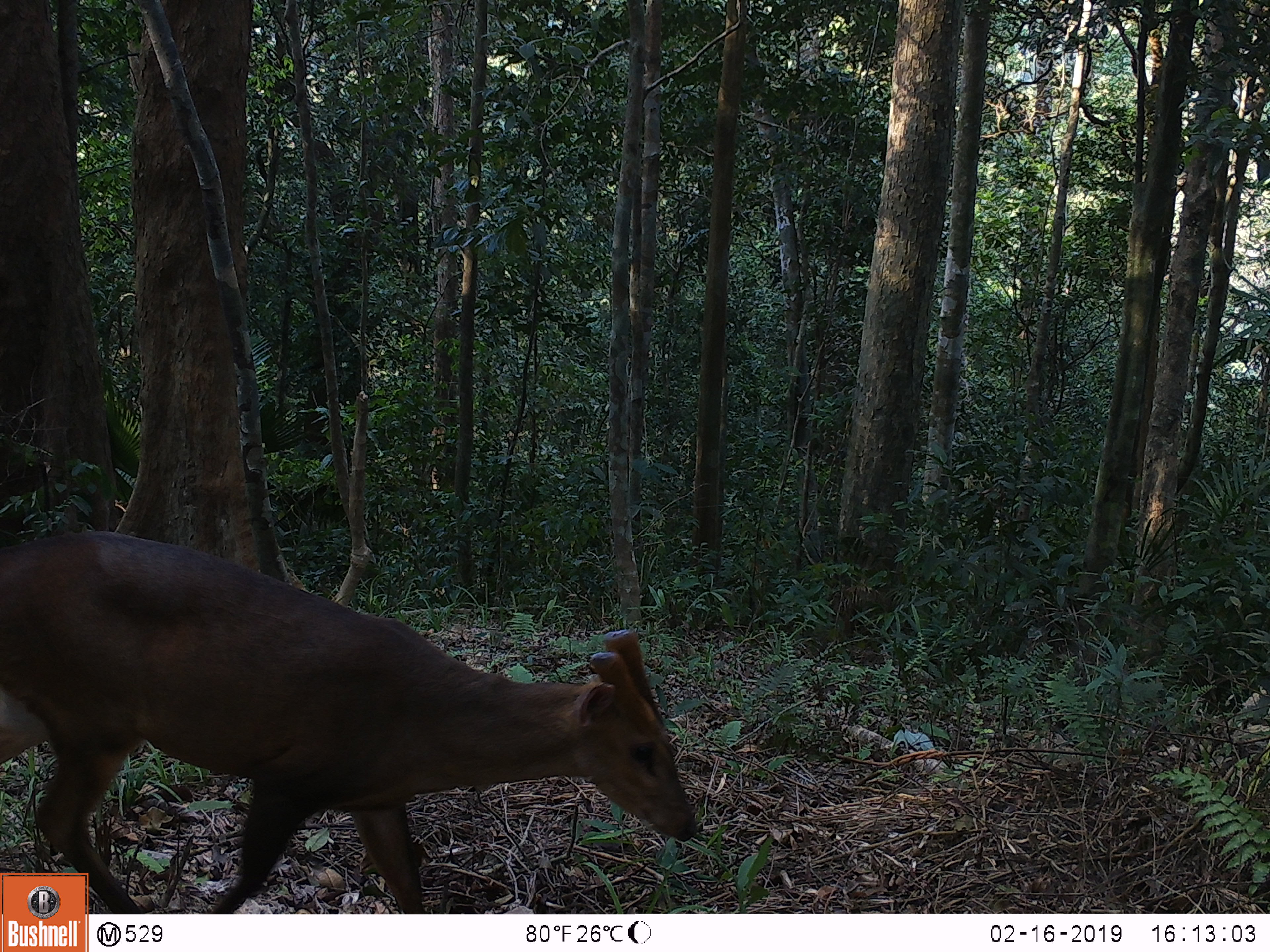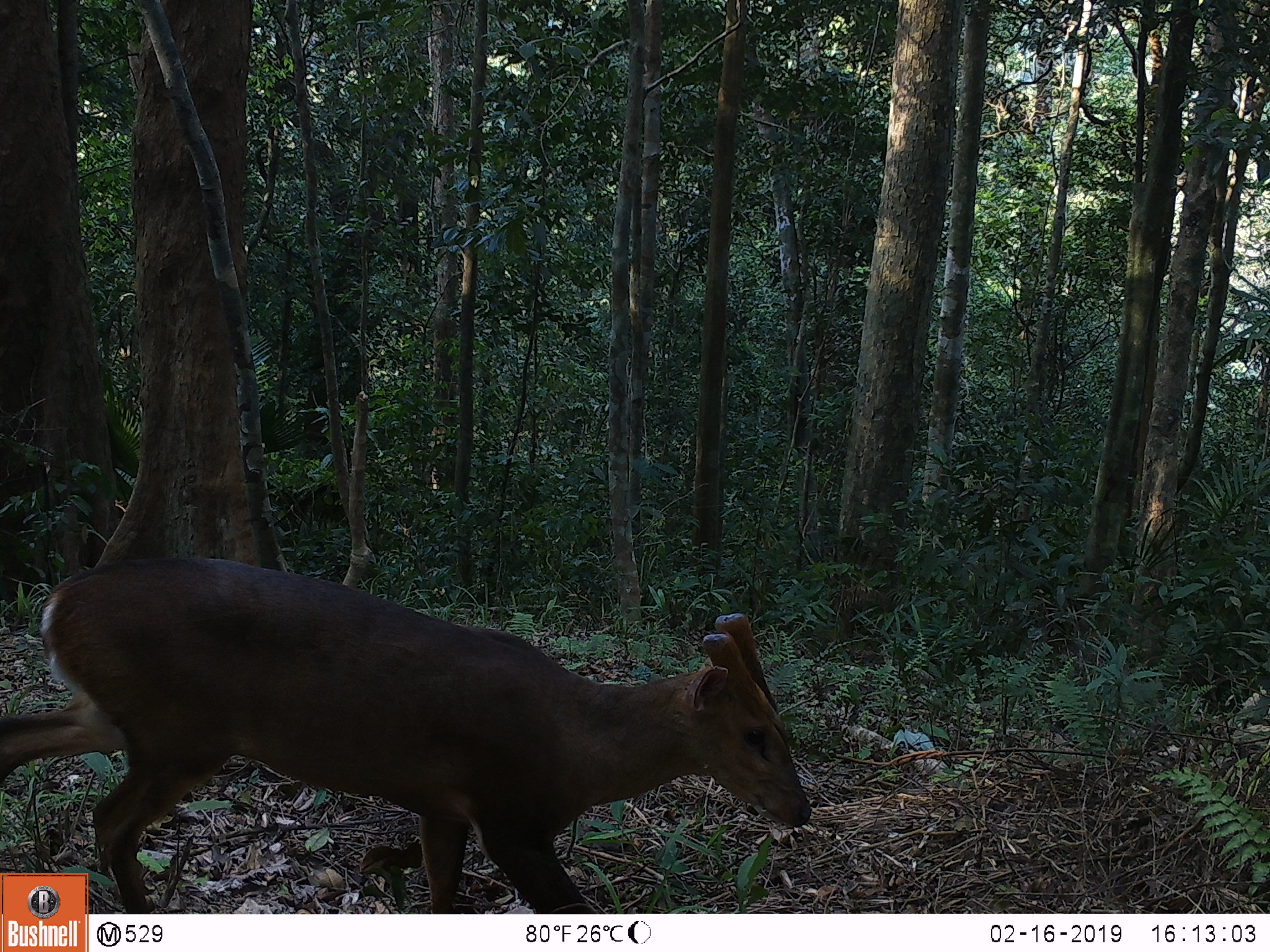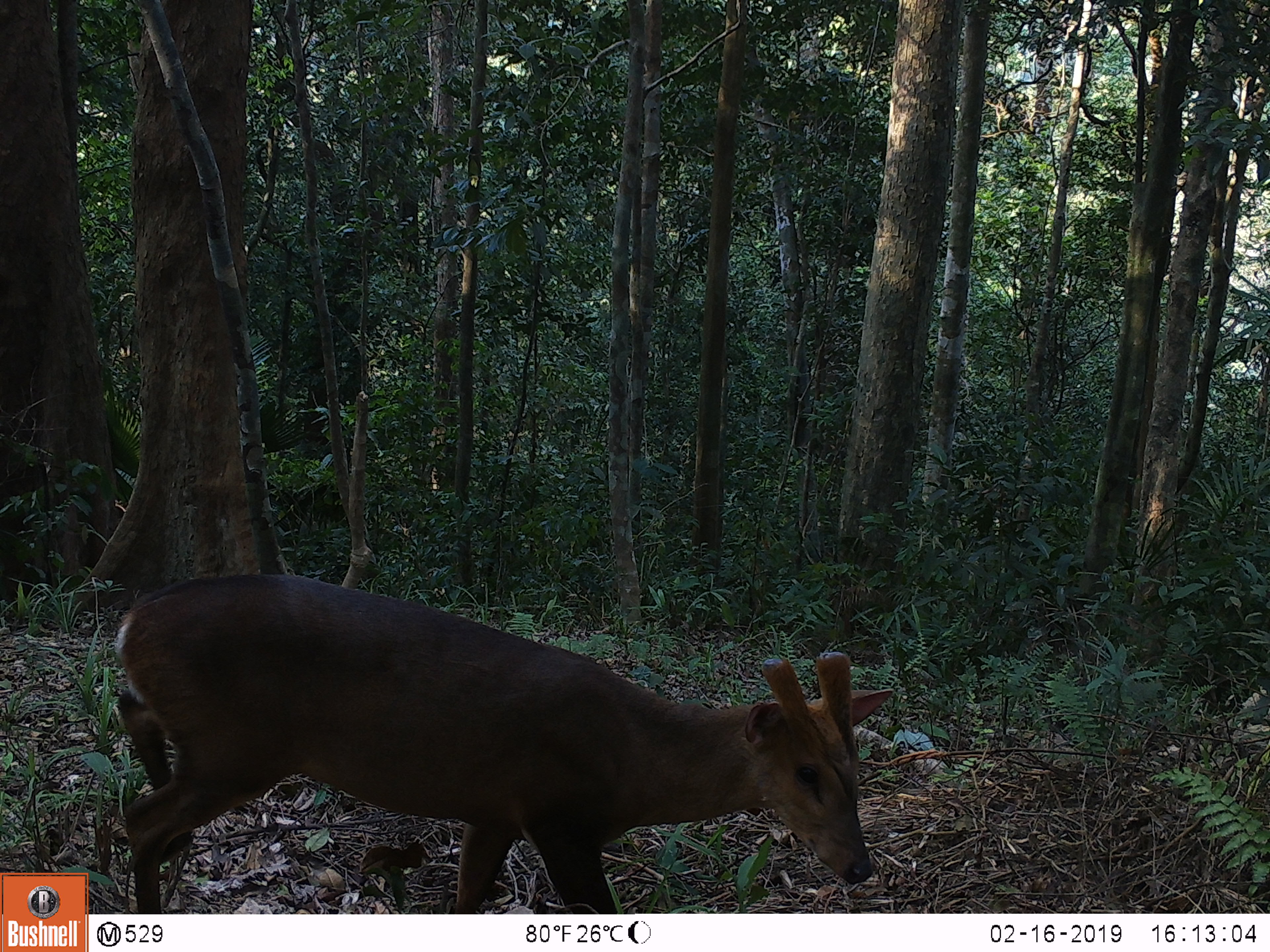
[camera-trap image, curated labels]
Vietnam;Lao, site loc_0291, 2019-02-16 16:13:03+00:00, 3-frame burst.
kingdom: Animalia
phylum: Chordata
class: Mammalia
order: Artiodactyla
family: Cervidae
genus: Muntiacus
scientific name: Muntiacus vuquangensis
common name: large-antlered muntjac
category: large antlered muntjac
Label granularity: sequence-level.